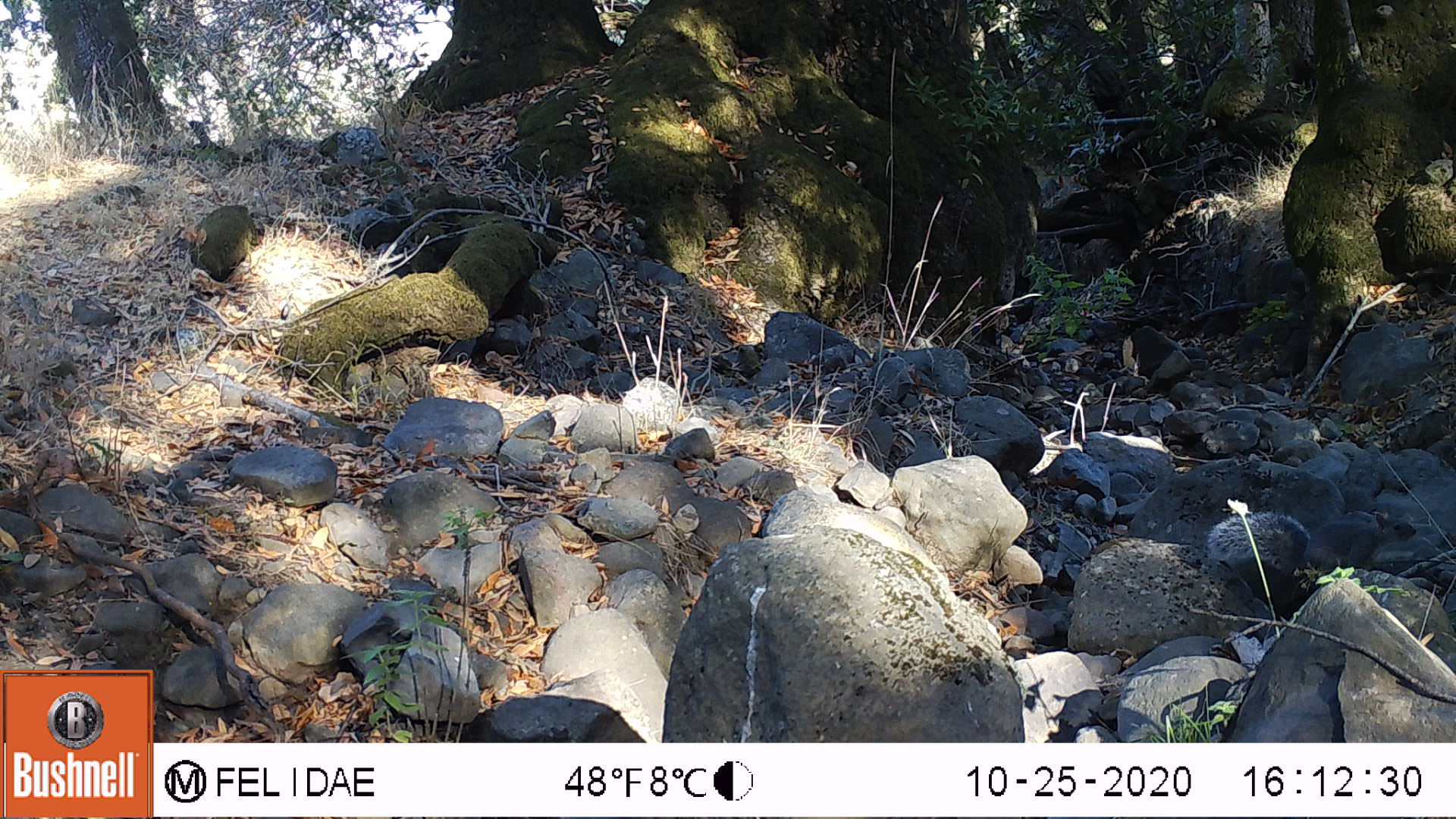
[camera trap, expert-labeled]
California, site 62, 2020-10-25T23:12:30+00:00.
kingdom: Animalia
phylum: Chordata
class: Mammalia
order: Rodentia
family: Sciuridae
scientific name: Sciuridae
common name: squirrel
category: unknown squirrel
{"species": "unknown squirrel (squirrel) (Sciuridae)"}